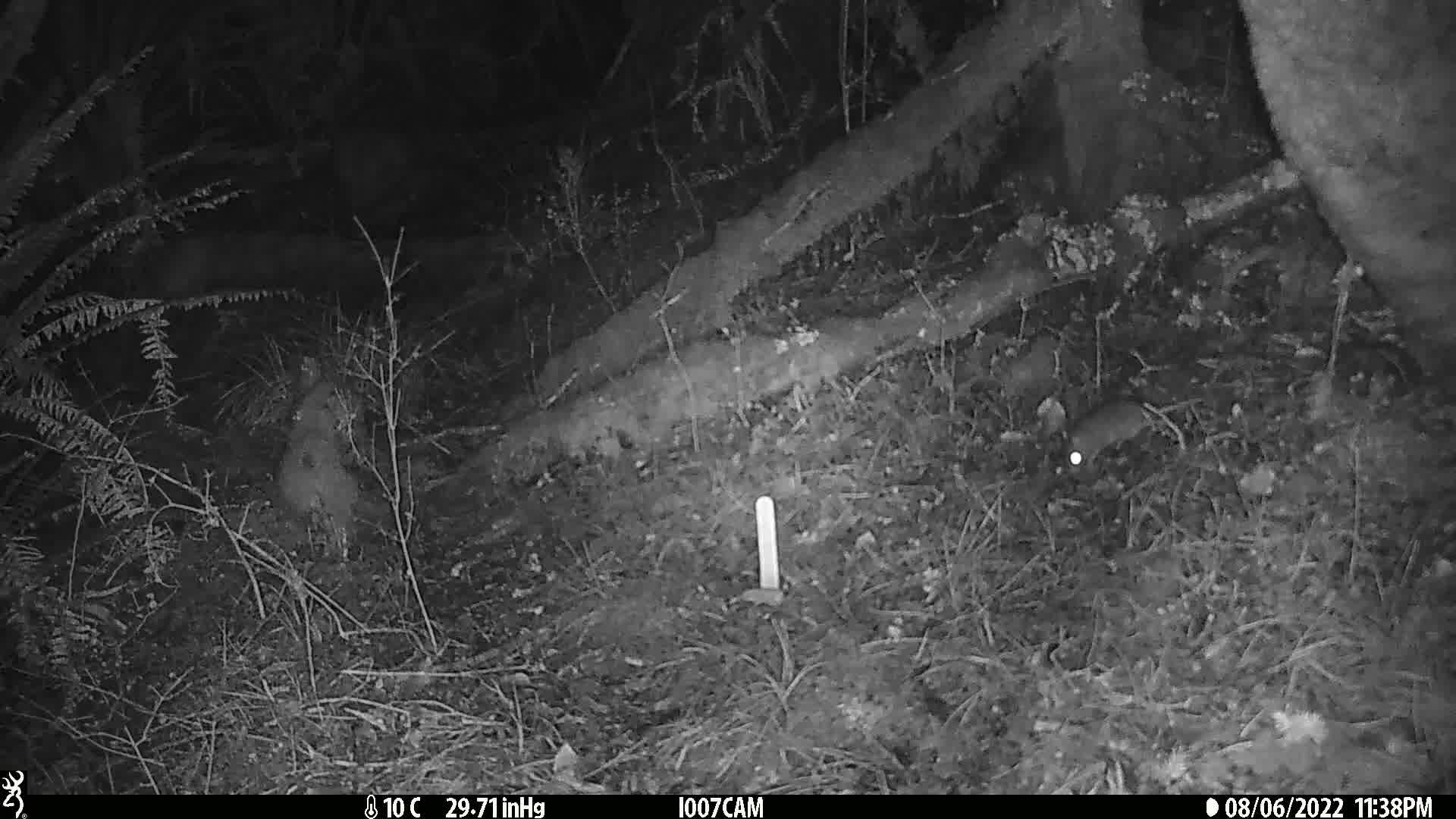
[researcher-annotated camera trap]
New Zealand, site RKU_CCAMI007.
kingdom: Animalia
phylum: Chordata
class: Mammalia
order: Rodentia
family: Muridae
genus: Rattus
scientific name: Rattus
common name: rat